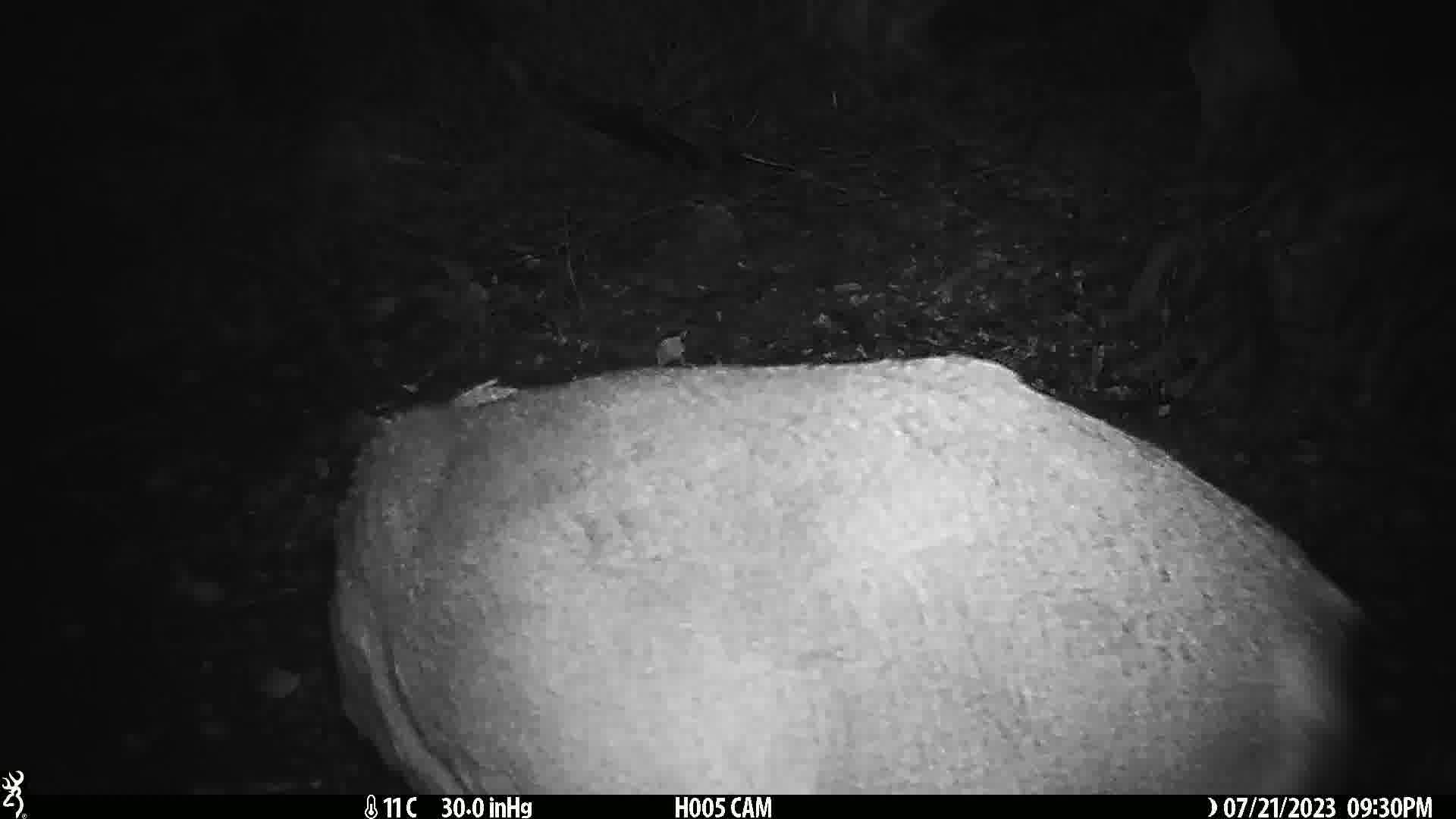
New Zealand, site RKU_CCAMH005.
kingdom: Animalia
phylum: Chordata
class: Mammalia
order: Artiodactyla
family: Cervidae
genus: Odocoileus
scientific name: Odocoileus virginianus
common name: white-tailed deer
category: white tailed deer